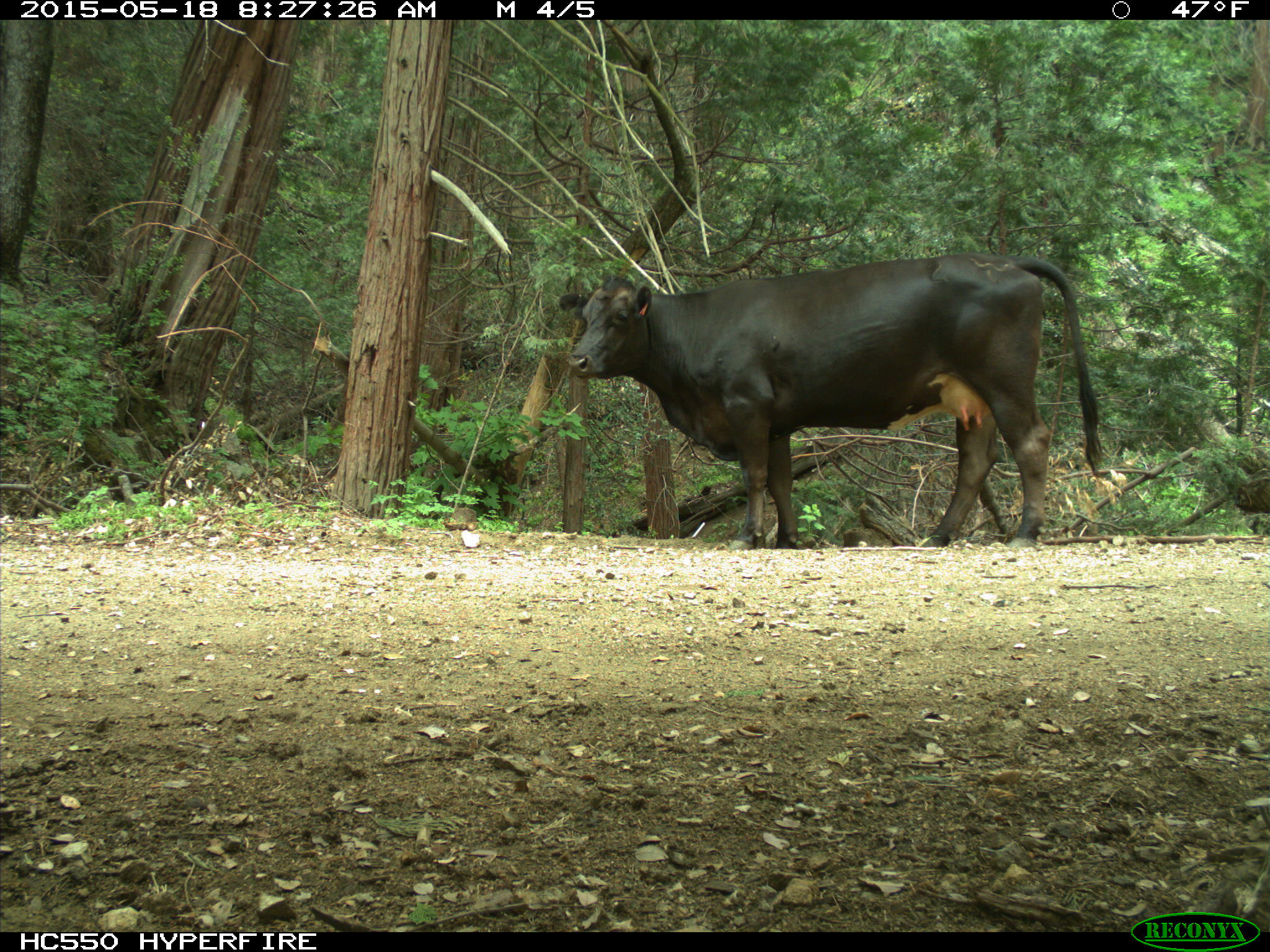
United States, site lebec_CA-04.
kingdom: Animalia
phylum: Chordata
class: Mammalia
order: Artiodactyla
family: Bovidae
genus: Bos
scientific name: Bos taurus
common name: domestic cow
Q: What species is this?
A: Bos taurus (domestic cow).